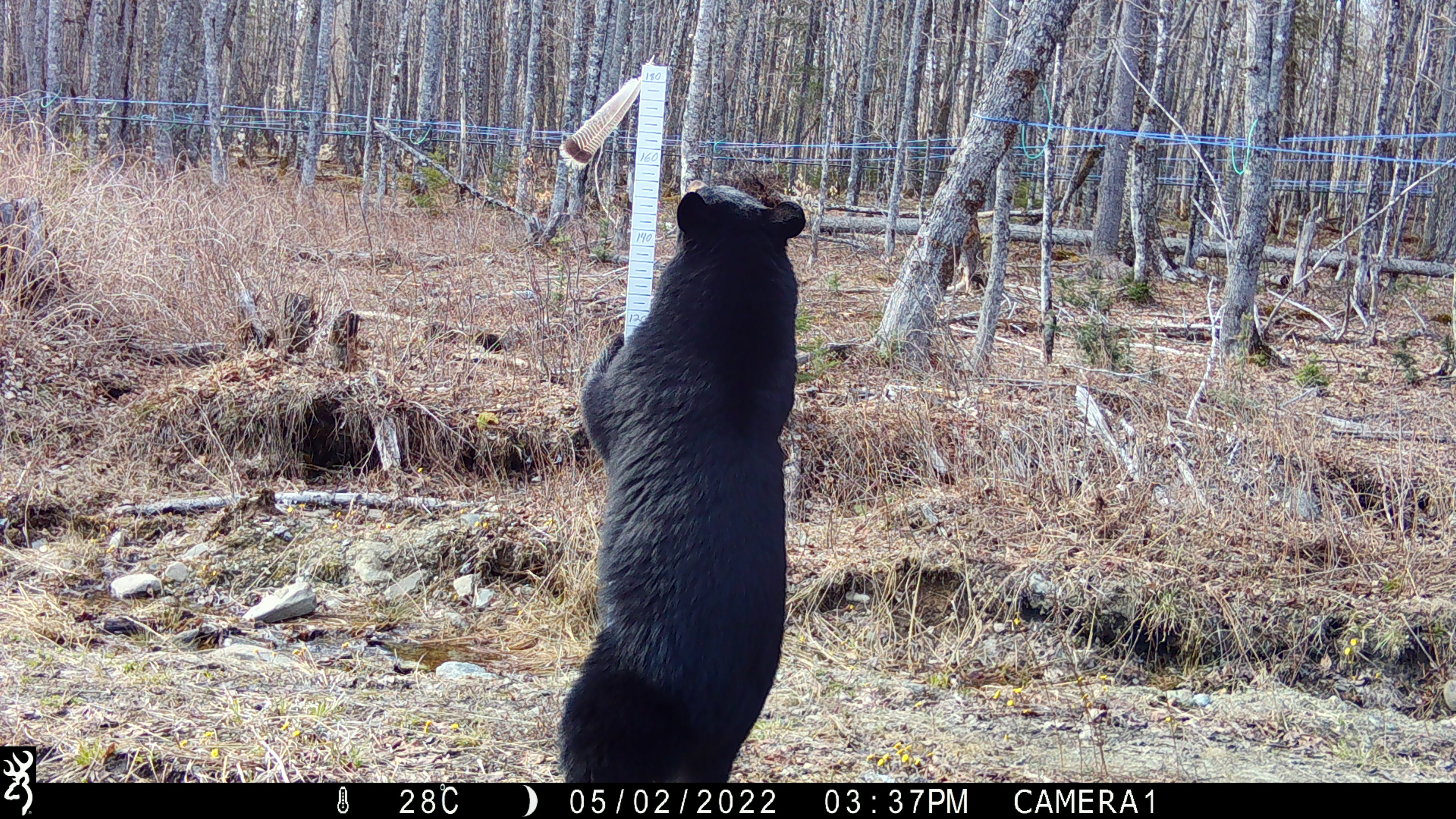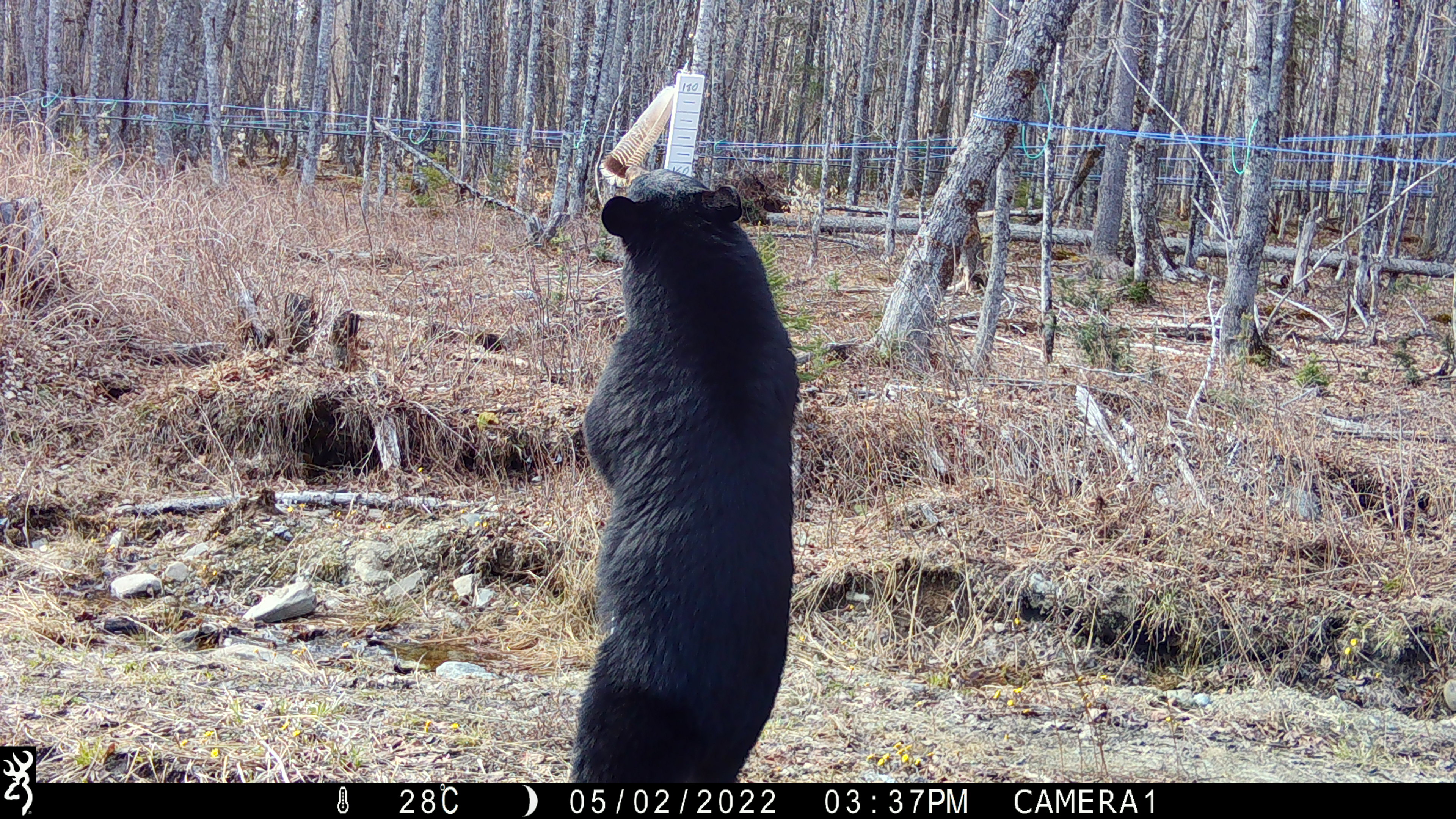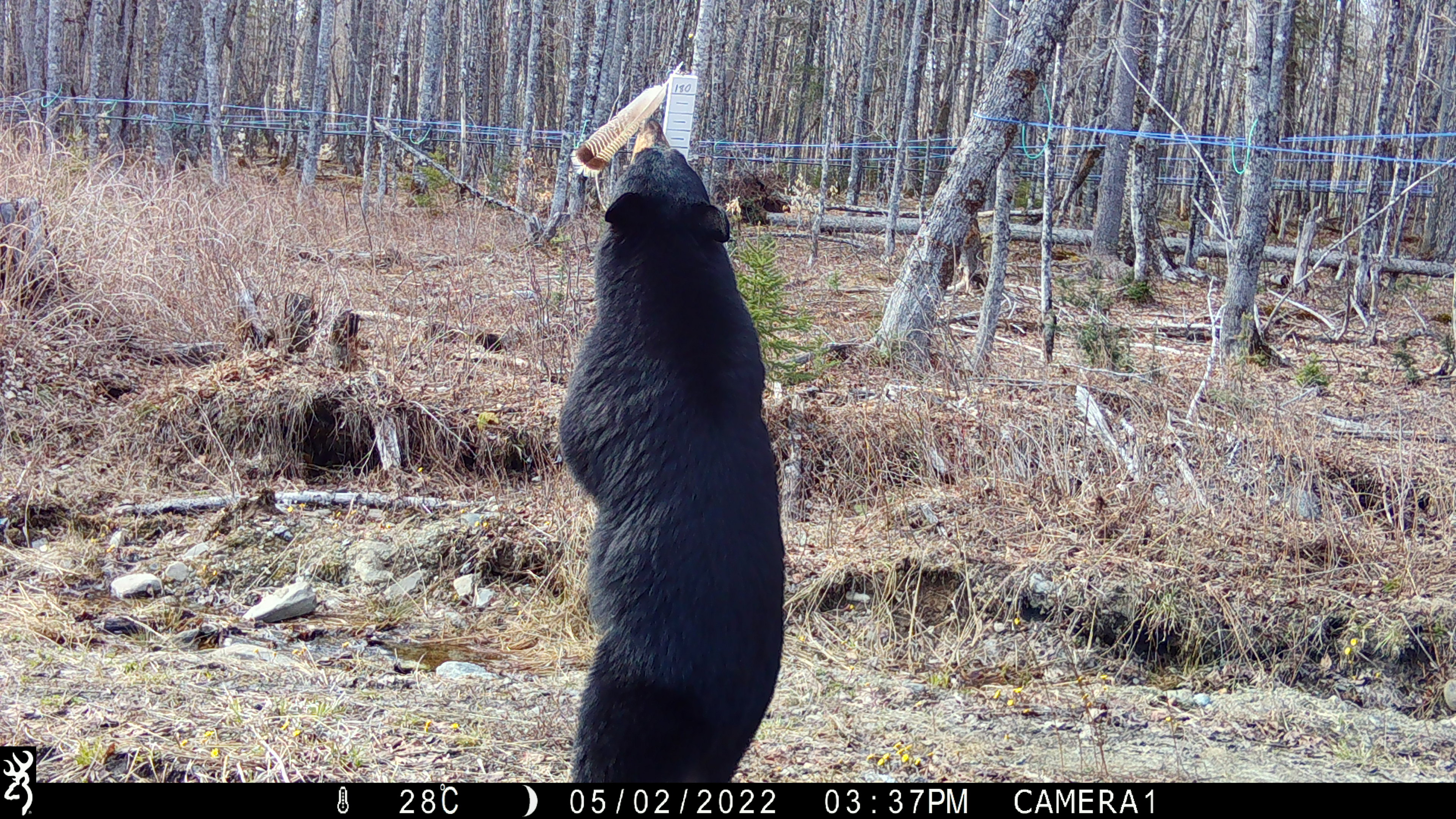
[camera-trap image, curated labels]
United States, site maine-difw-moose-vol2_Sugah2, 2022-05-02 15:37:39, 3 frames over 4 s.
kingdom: Animalia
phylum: Chordata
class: Mammalia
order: Carnivora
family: Ursidae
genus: Ursus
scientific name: Ursus americanus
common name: black bear